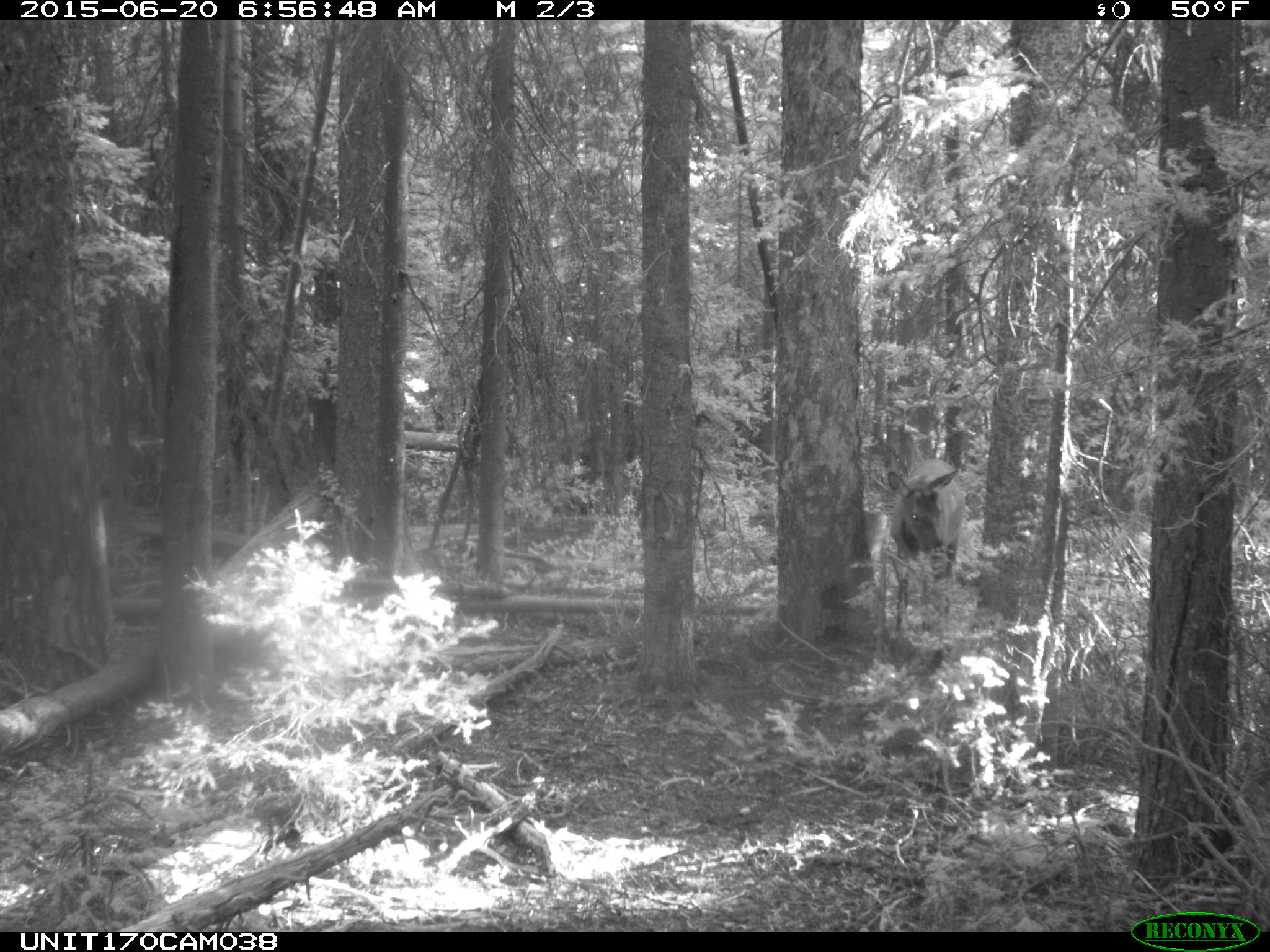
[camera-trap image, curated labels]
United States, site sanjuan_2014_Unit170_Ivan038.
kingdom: Animalia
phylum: Chordata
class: Mammalia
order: Artiodactyla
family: Cervidae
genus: Cervus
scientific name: Cervus elaphus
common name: red deer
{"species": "Cervus elaphus (red deer)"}